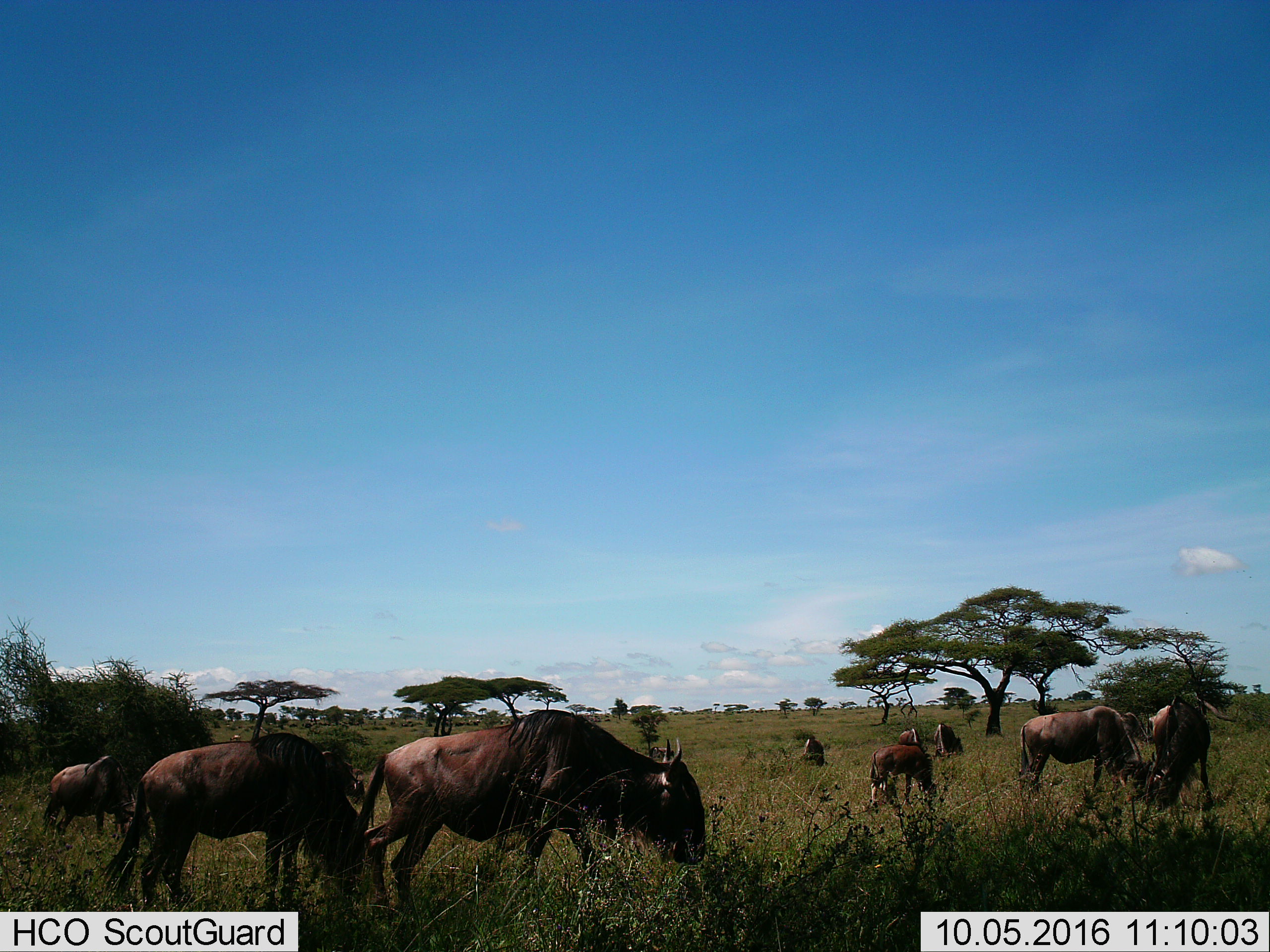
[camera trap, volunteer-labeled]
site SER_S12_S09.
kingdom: Animalia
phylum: Chordata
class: Mammalia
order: Artiodactyla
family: Bovidae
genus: Connochaetes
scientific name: Connochaetes taurinus taurinus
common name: blue wildebeest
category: wildebeestblue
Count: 11-50.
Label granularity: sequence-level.